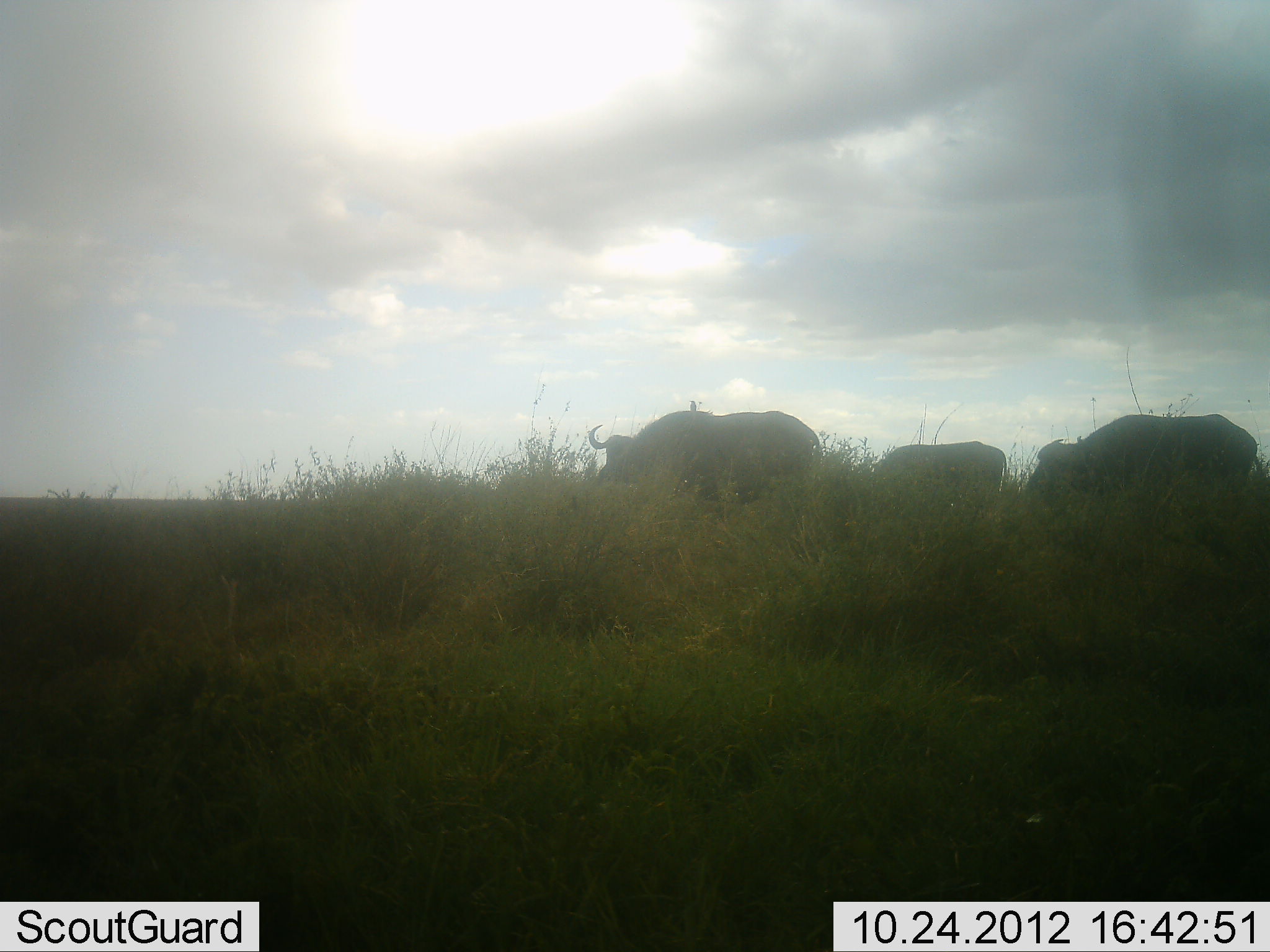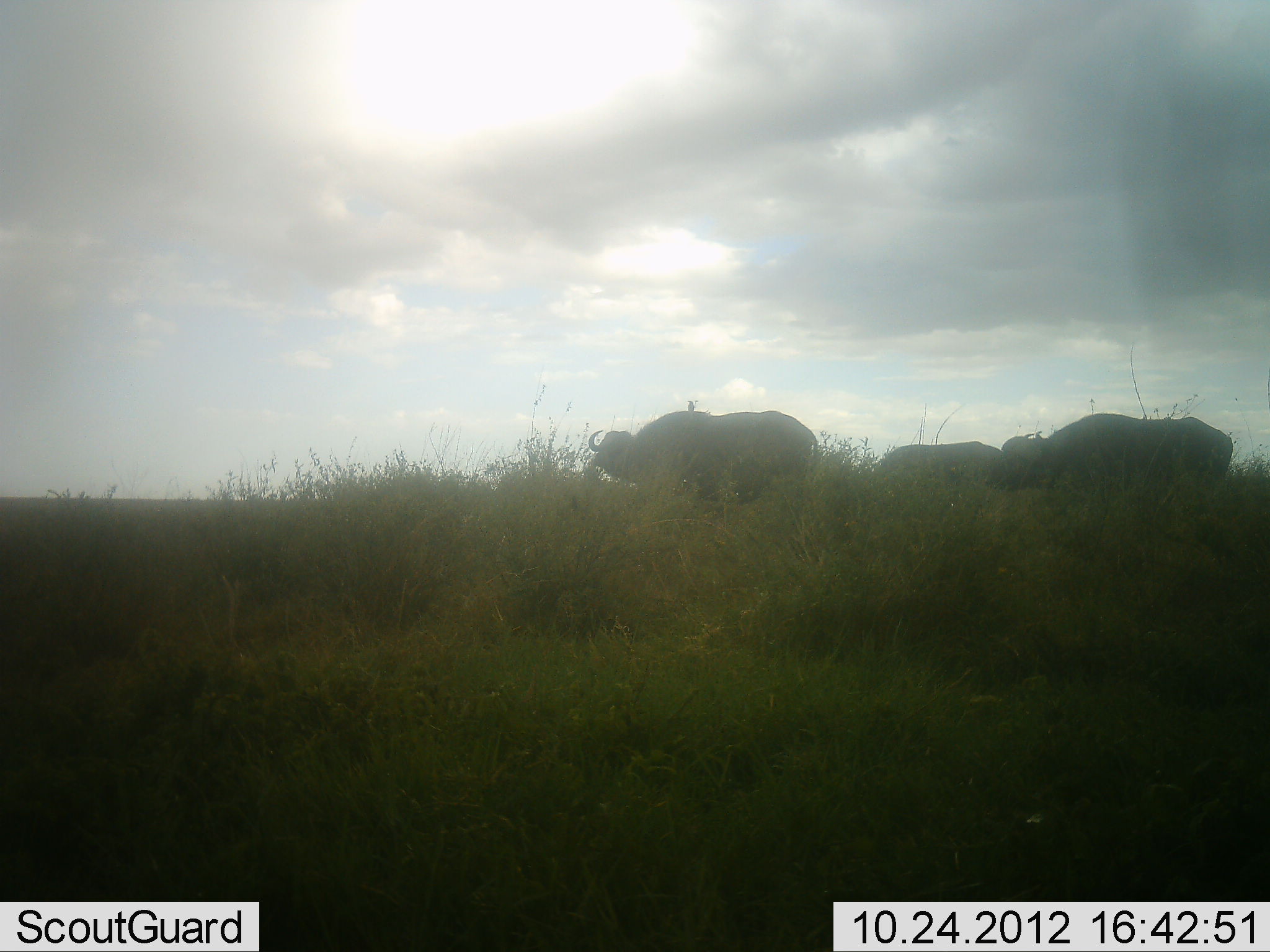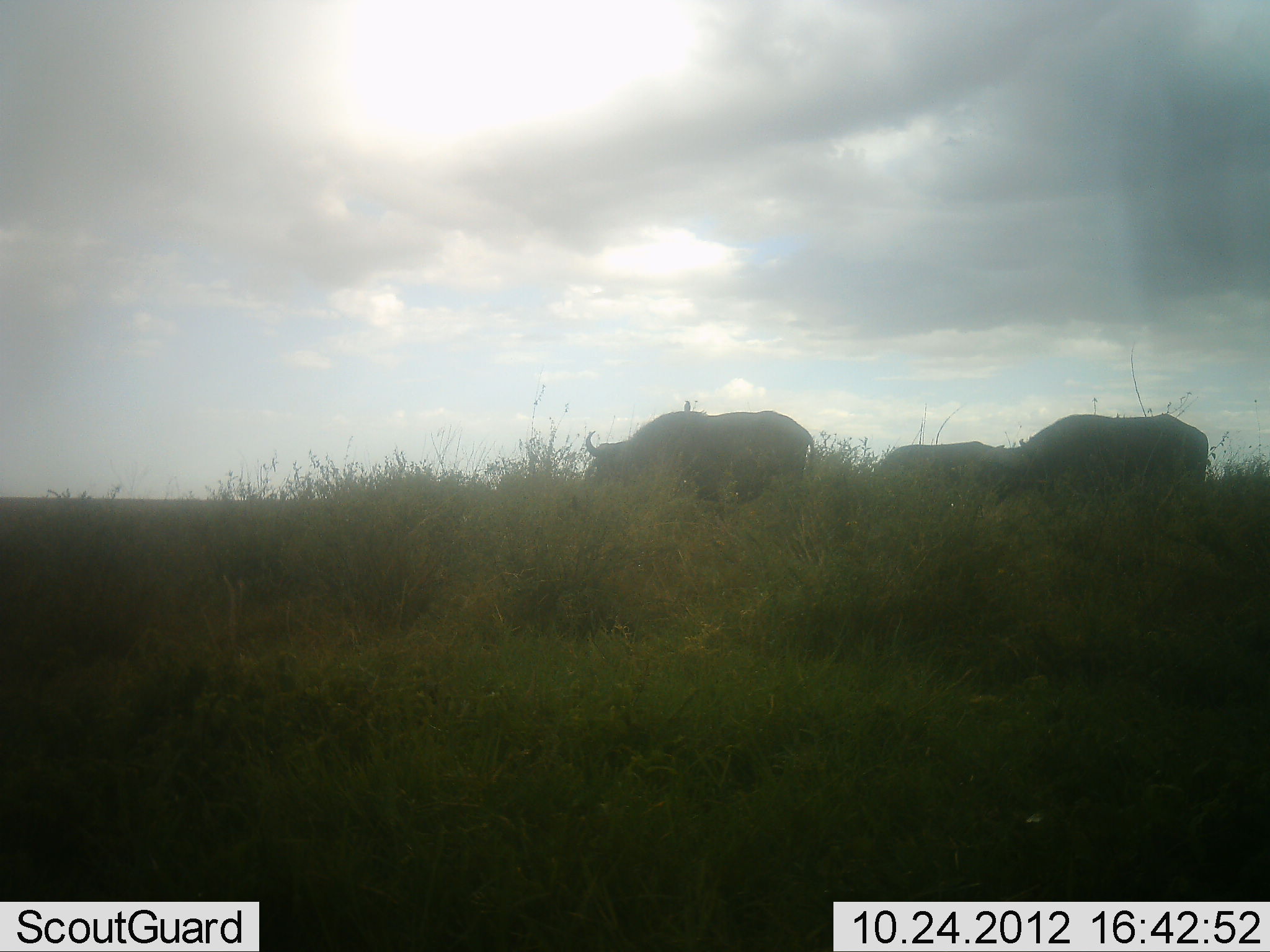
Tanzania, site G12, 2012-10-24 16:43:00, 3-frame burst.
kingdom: Animalia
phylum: Chordata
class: Mammalia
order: Artiodactyla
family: Bovidae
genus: Syncerus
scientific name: Syncerus caffer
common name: cape buffalo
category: buffalo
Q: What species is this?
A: Buffalo (cape buffalo) (Syncerus caffer).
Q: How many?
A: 3.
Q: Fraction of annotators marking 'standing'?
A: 45%.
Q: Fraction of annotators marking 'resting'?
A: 0%.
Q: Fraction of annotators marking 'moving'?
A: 55%.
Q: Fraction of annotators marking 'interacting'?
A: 0%.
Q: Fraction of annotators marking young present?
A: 0%.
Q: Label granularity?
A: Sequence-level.